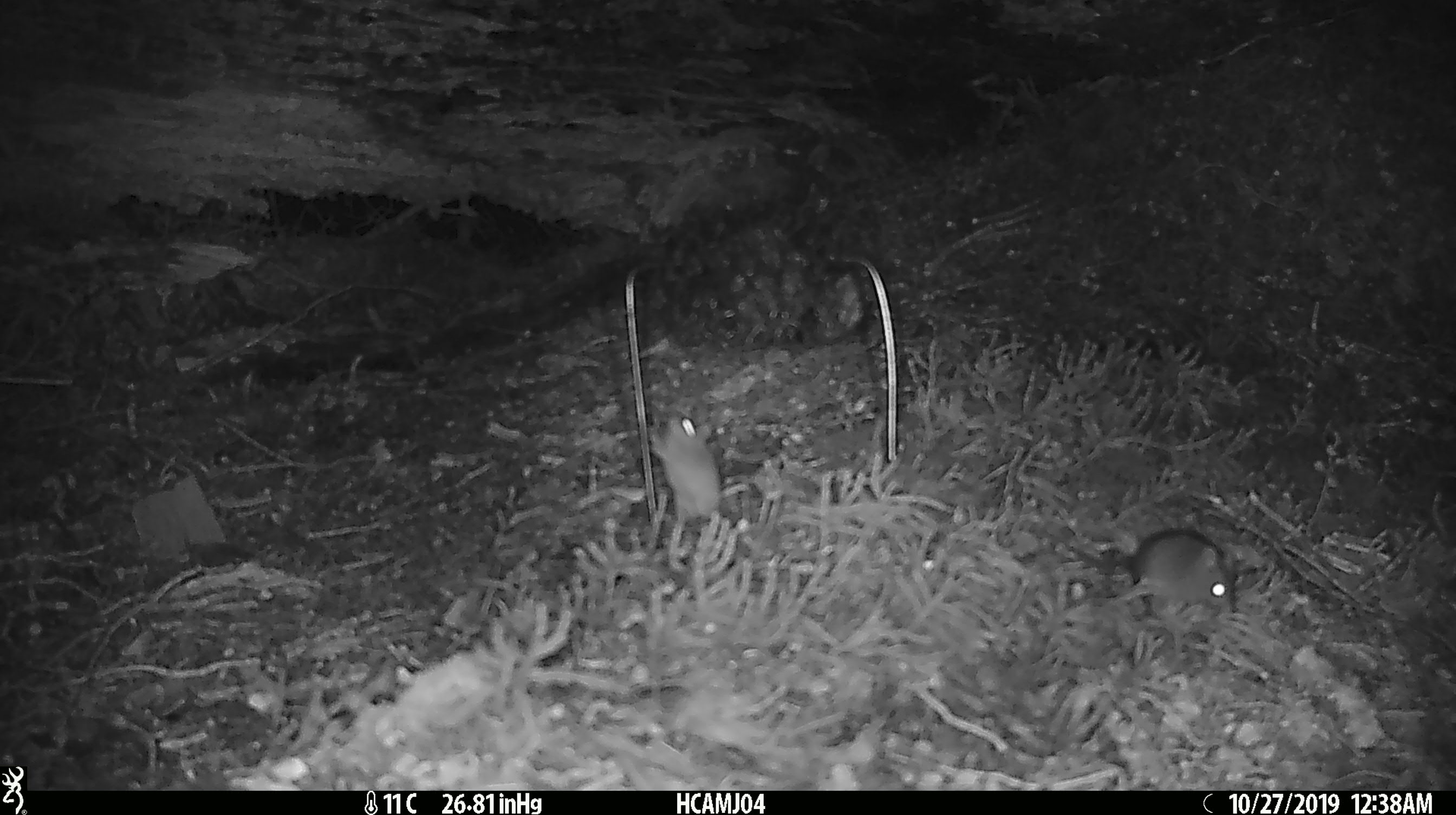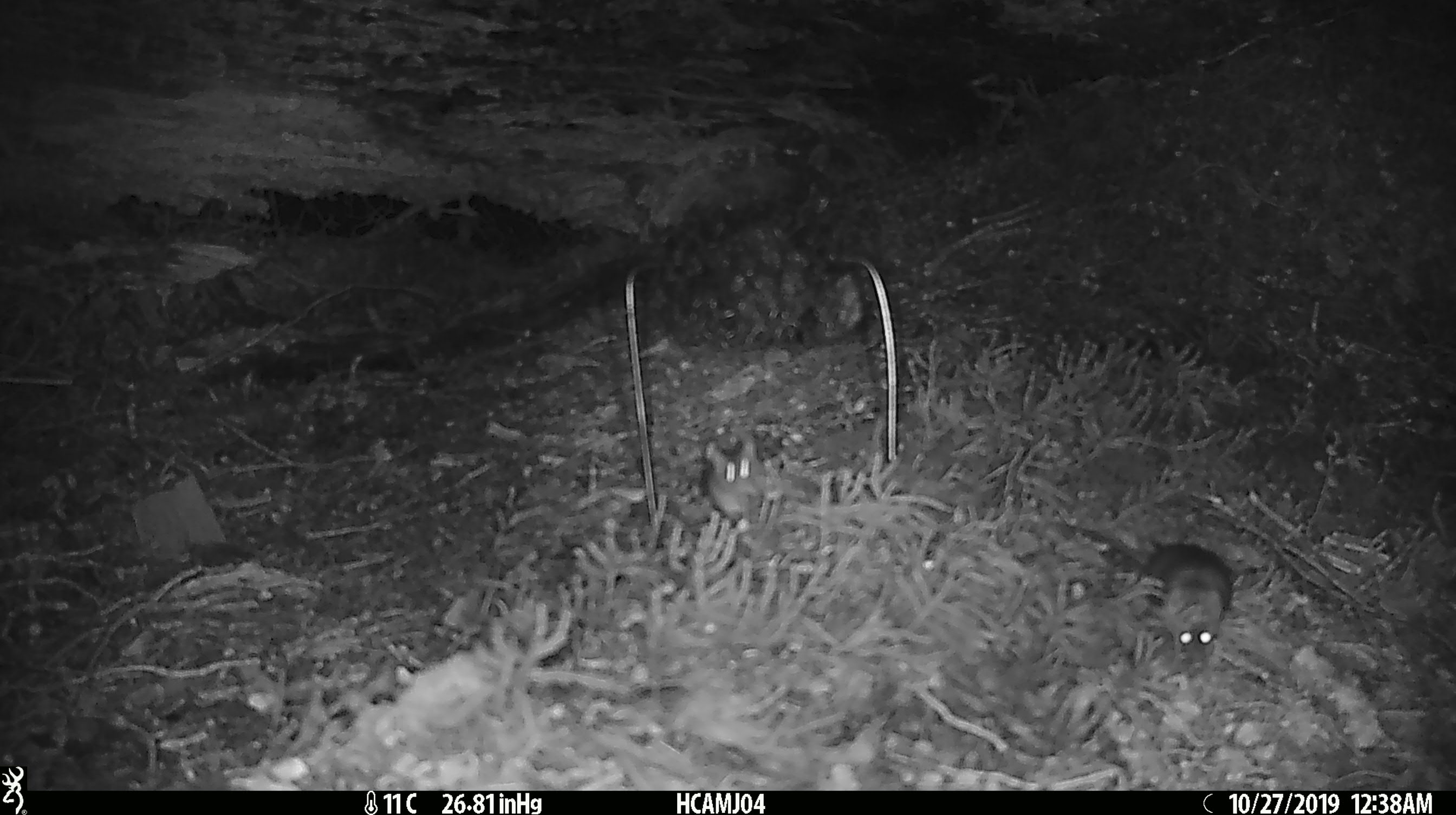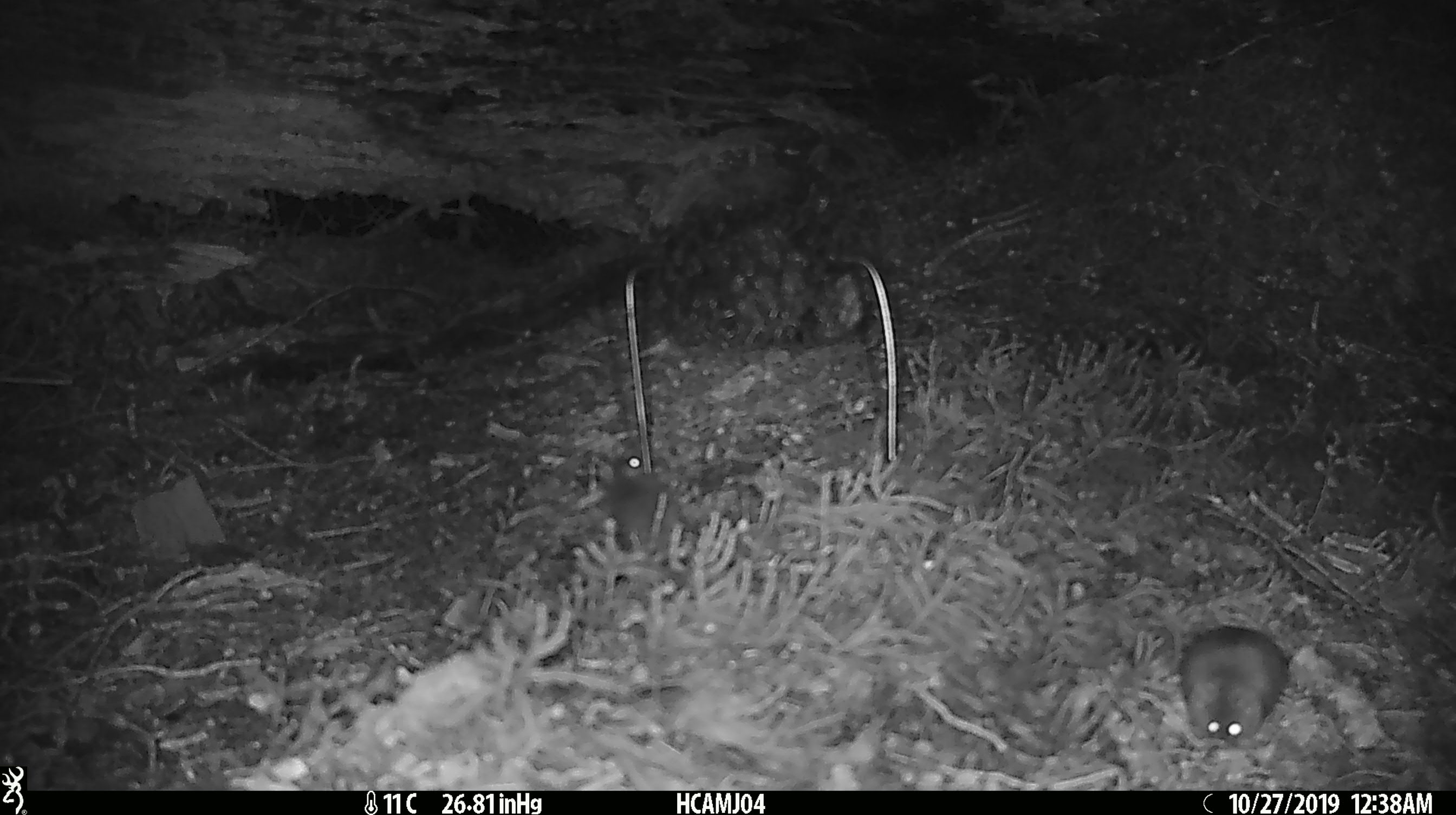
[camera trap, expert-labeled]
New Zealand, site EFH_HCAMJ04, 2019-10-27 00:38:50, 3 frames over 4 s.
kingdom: Animalia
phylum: Chordata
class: Mammalia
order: Rodentia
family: Muridae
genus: Mus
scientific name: Mus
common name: mouse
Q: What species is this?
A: Mouse (Mus).